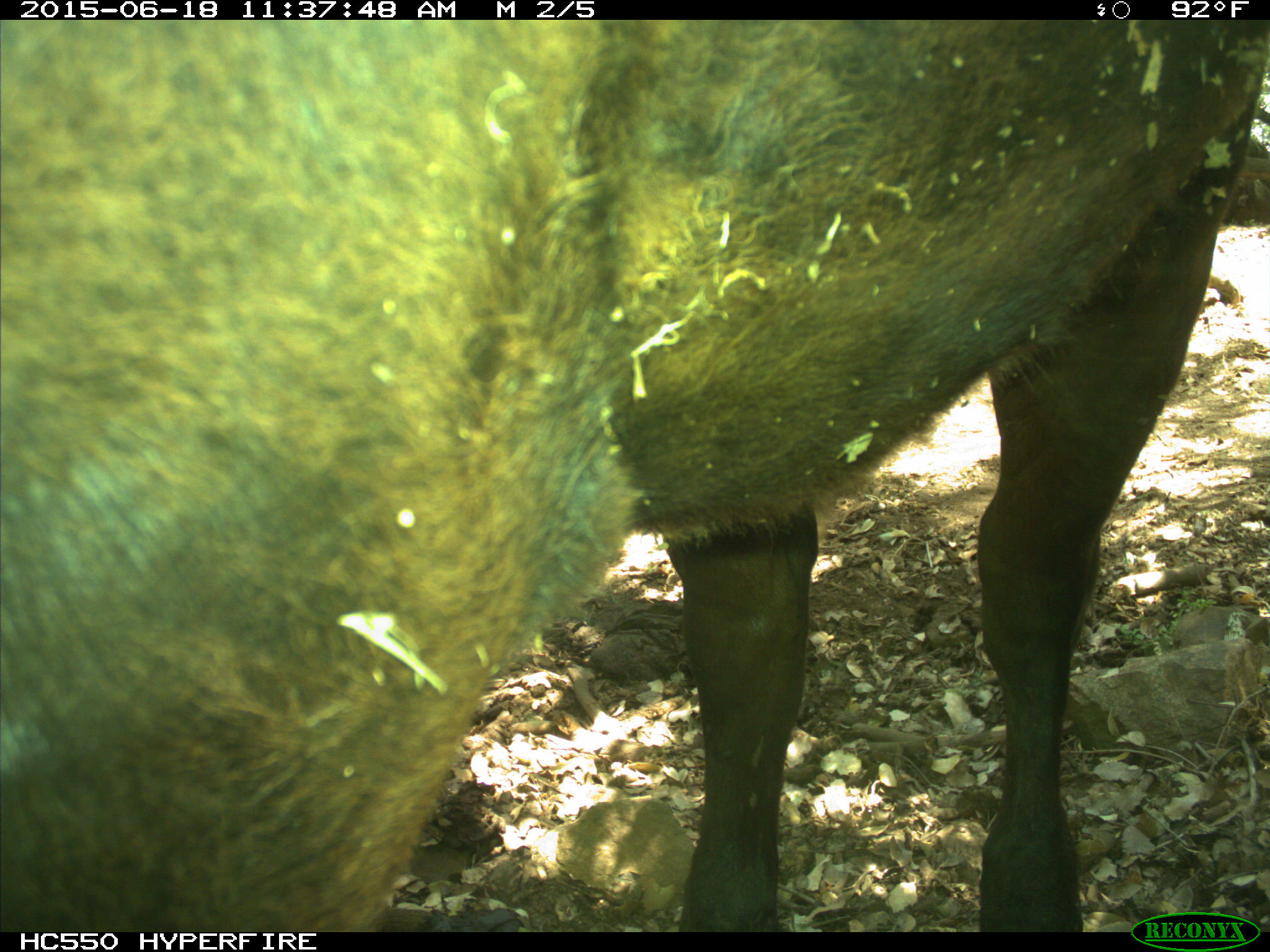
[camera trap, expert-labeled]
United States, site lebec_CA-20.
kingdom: Animalia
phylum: Chordata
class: Mammalia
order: Artiodactyla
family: Bovidae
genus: Bos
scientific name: Bos taurus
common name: domestic cow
Bos taurus (domestic cow).